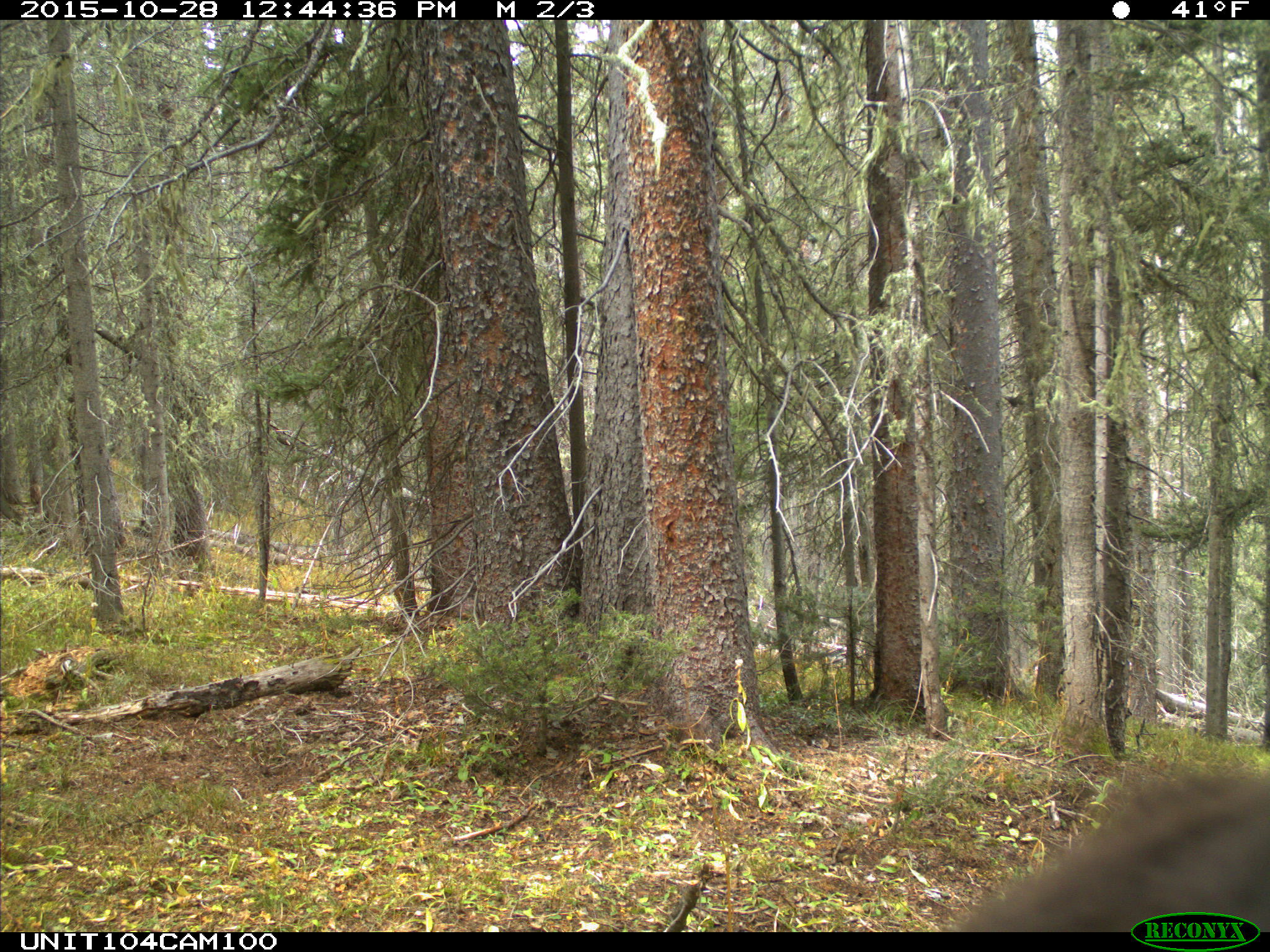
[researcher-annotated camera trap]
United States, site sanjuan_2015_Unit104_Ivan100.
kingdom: Animalia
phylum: Chordata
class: Mammalia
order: Carnivora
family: Ursidae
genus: Ursus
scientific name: Ursus americanus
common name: american black bear